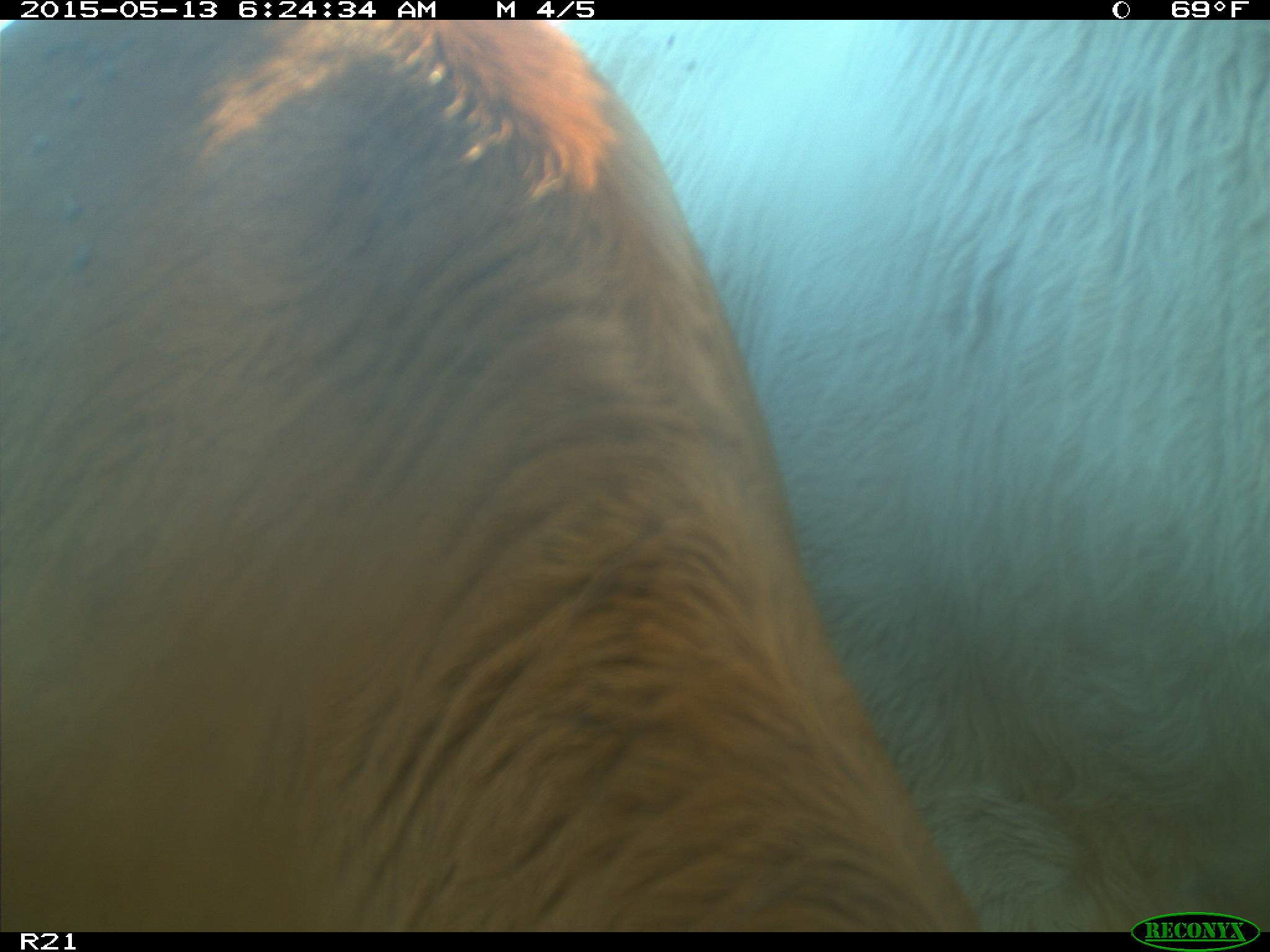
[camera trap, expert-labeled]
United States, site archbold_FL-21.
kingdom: Animalia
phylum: Chordata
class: Mammalia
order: Artiodactyla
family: Bovidae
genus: Bos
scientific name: Bos taurus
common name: domestic cow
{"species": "Bos taurus (domestic cow)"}